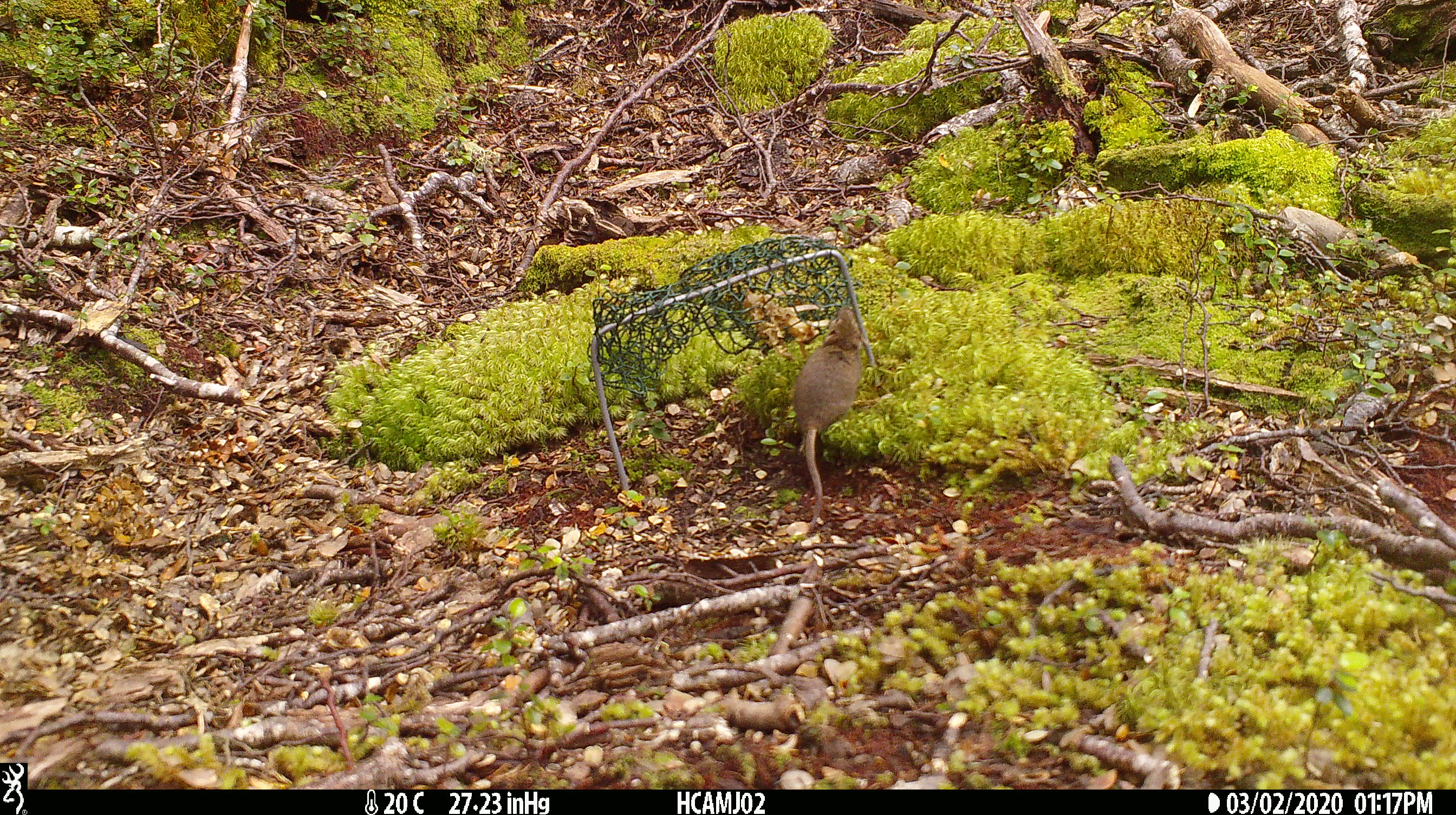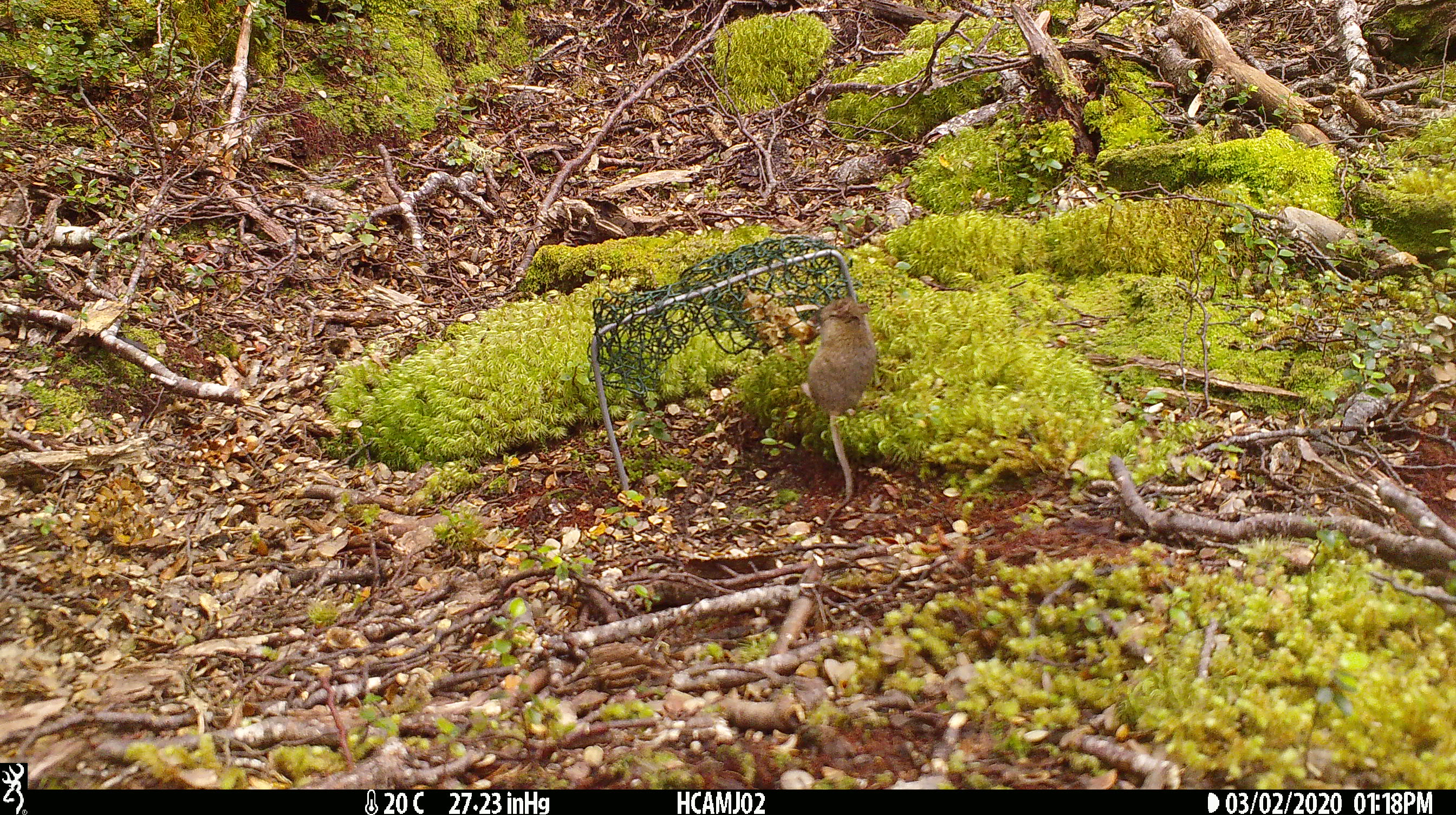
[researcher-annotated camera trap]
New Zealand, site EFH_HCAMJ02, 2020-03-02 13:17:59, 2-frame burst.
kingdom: Animalia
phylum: Chordata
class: Mammalia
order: Rodentia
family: Muridae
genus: Mus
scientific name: Mus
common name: mouse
Mouse (Mus).